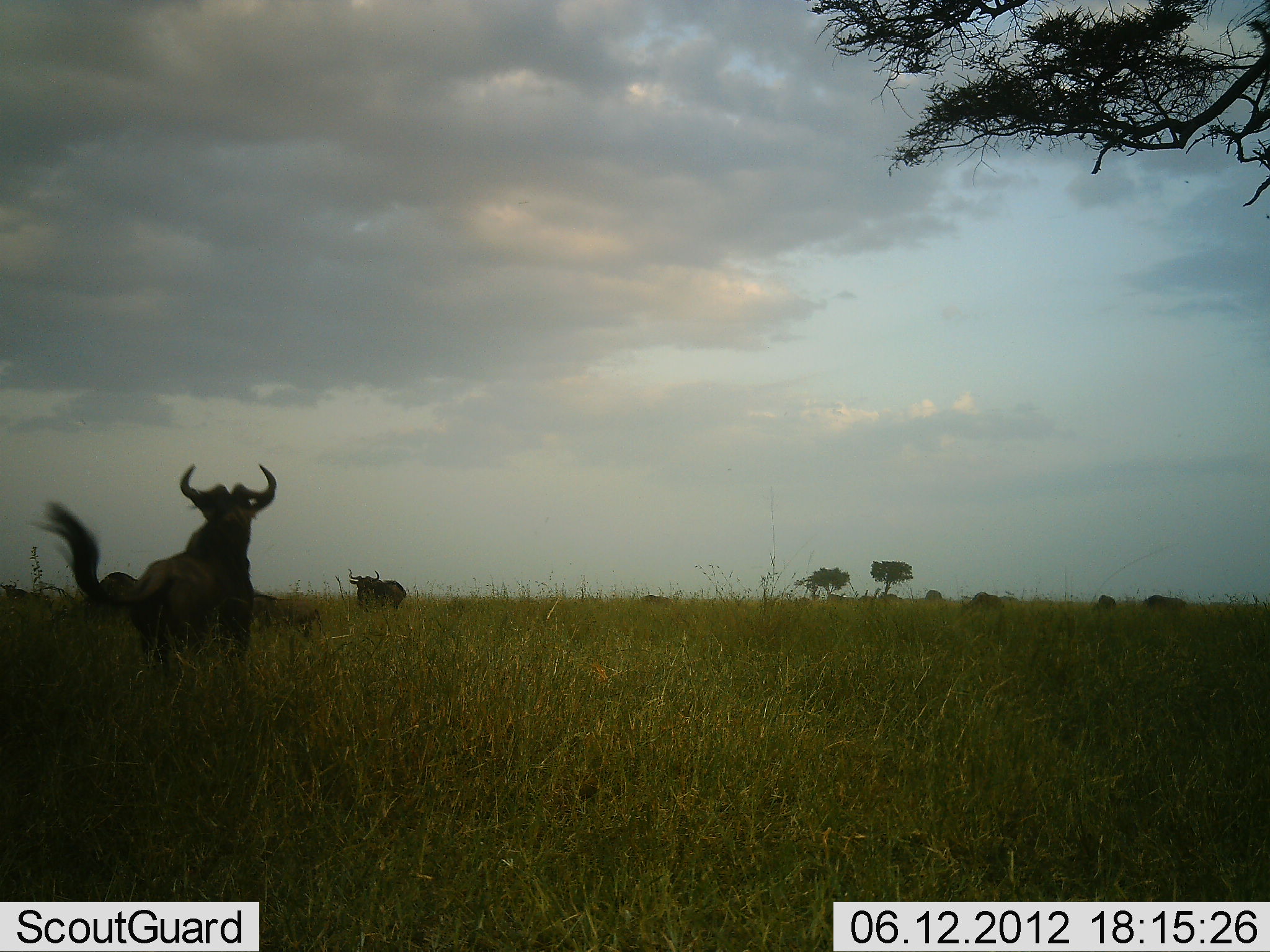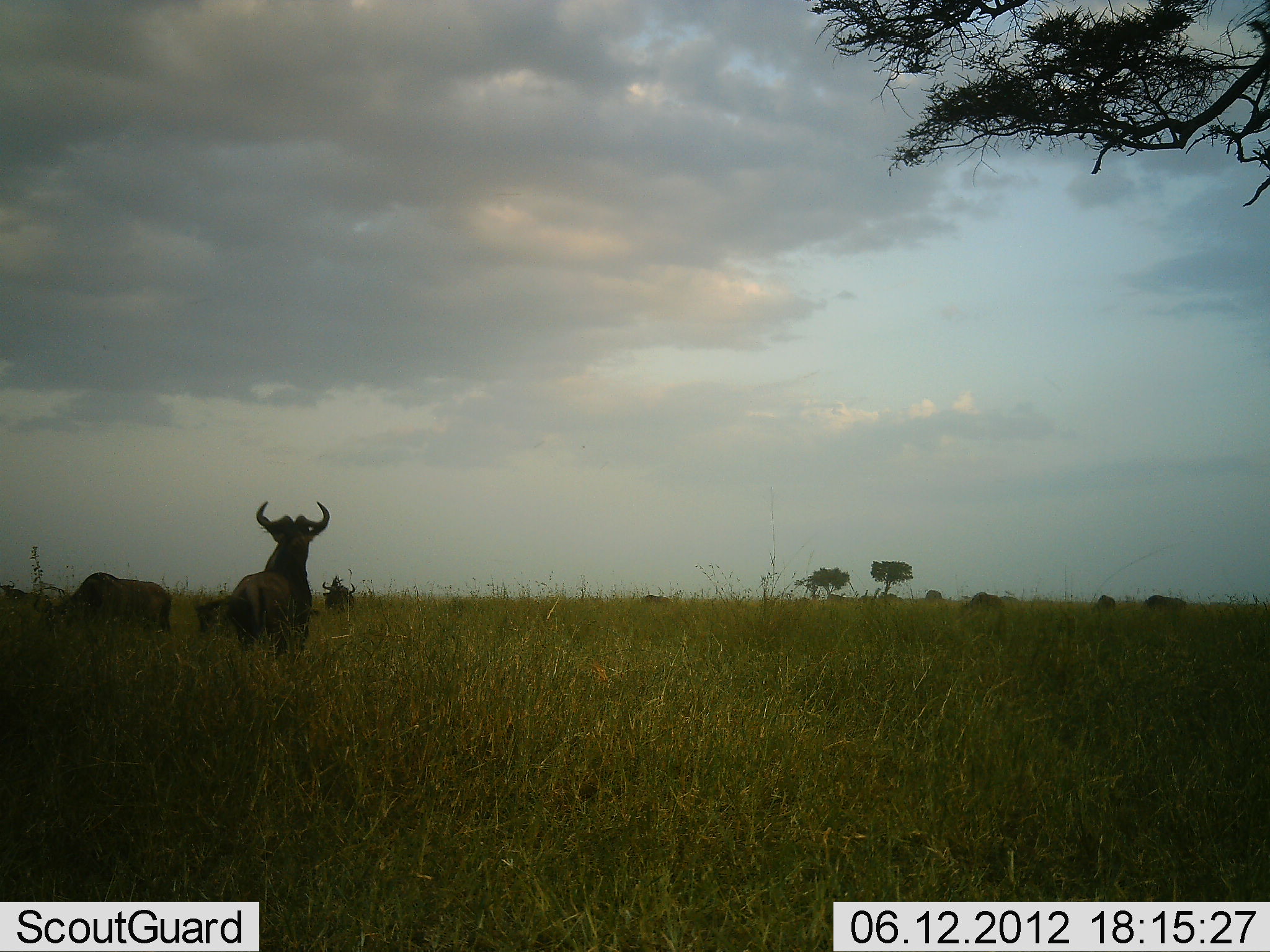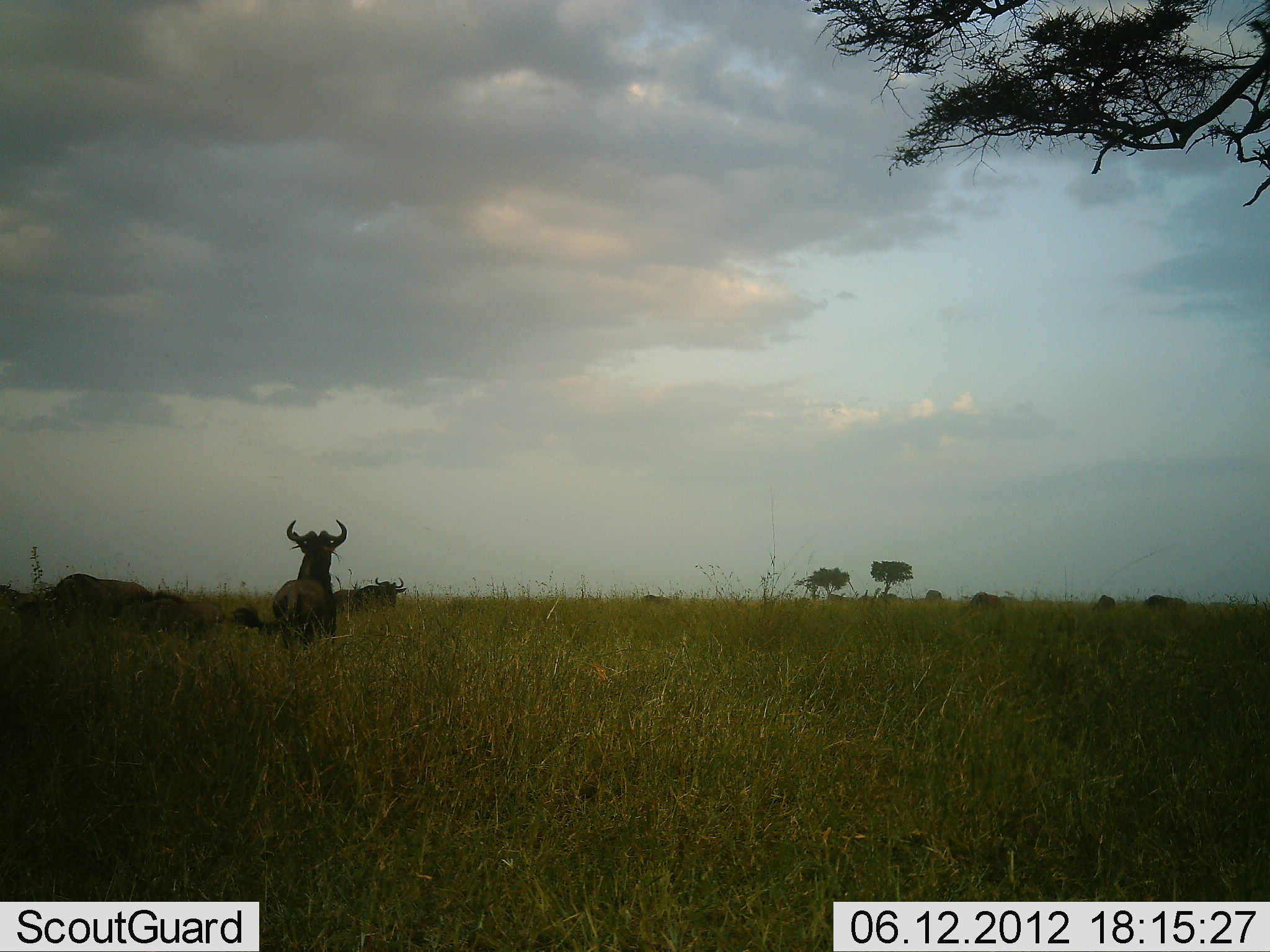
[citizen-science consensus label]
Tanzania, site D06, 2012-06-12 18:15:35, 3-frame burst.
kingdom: Animalia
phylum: Chordata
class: Mammalia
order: Artiodactyla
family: Bovidae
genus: Connochaetes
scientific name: Connochaetes taurinus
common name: blue wildebeest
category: wildebeest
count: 8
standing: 40%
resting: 0%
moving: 70%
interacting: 20%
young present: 0%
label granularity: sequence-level